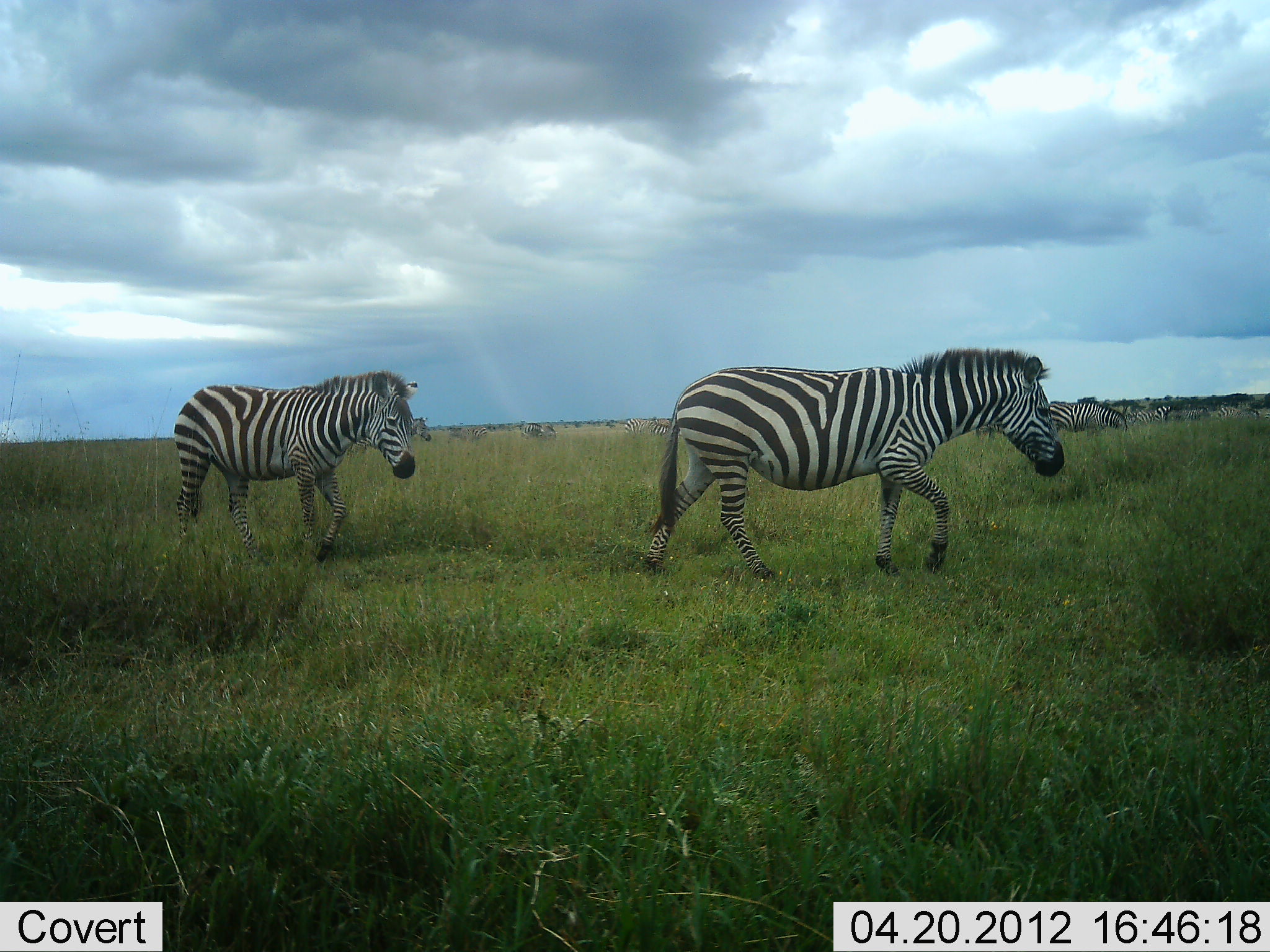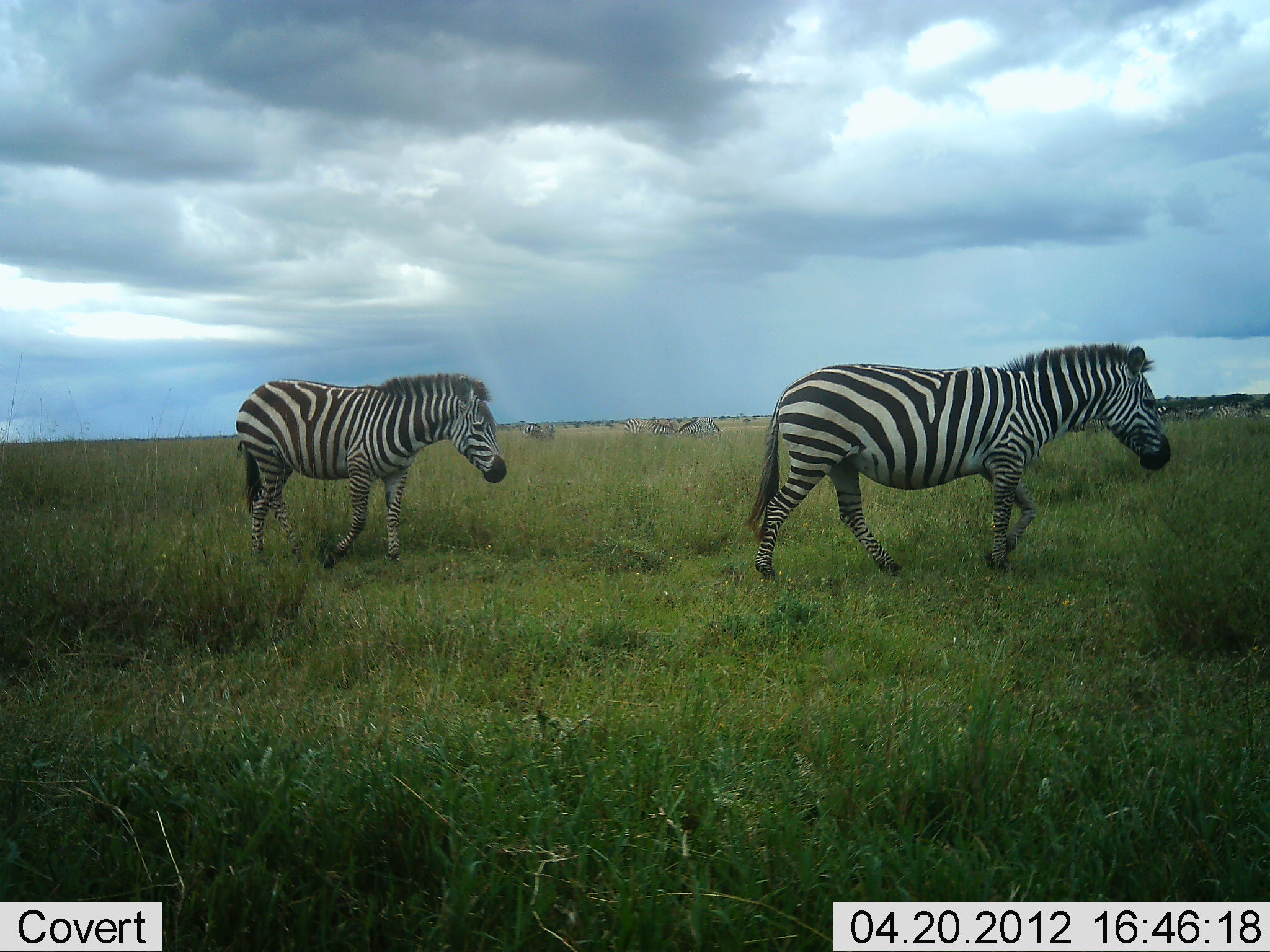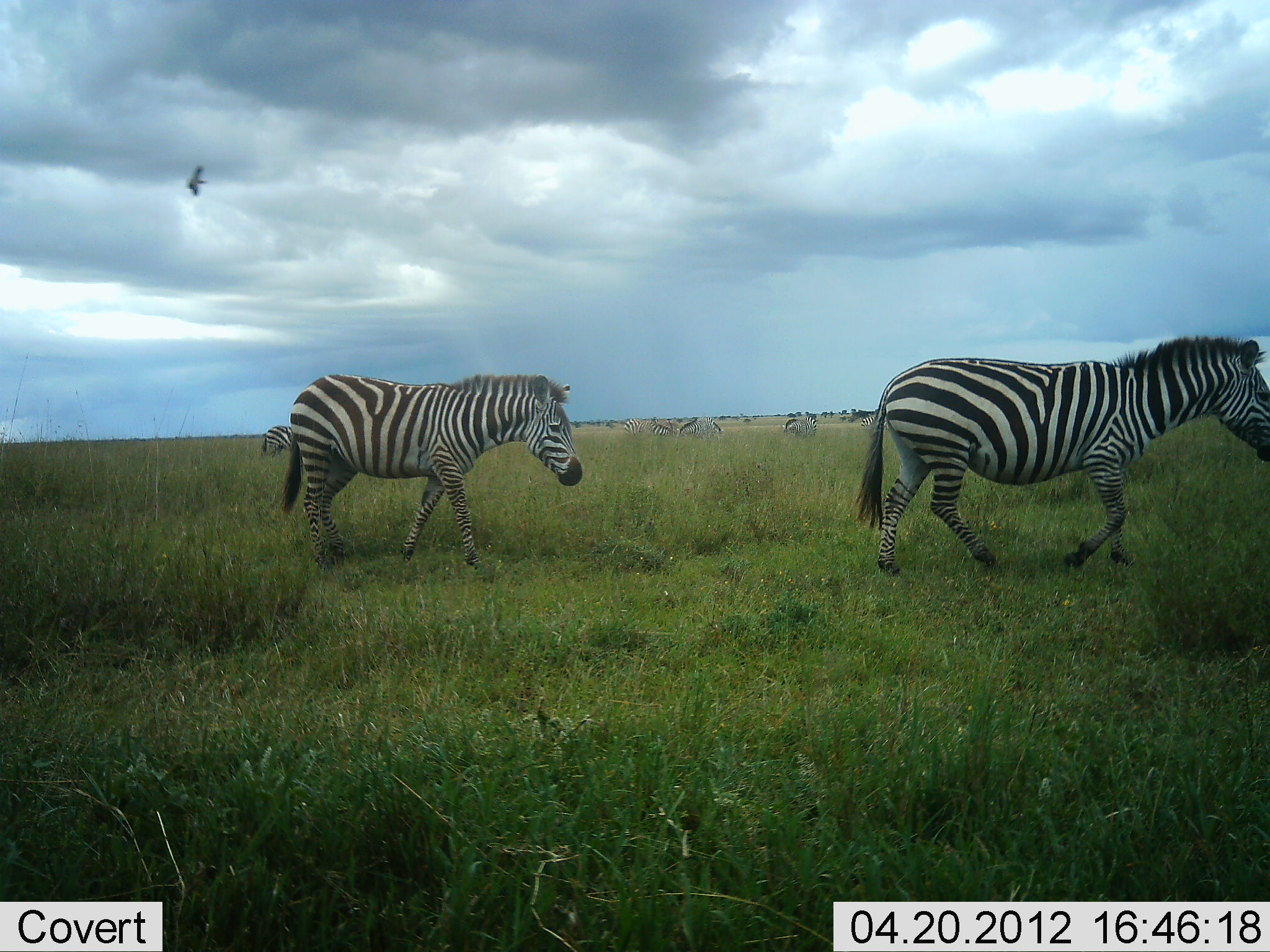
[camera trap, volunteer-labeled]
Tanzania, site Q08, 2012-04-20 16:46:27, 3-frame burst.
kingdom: Animalia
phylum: Chordata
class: Mammalia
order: Perissodactyla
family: Equidae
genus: Equus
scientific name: Equus quagga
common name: plains zebra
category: zebra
Zebra (plains zebra) (Equus quagga), count 2. Behavior (volunteer vote fractions): standing 15%, resting 5%, moving 100%, interacting 0%. Young present (vote fraction): 5%. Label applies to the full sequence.